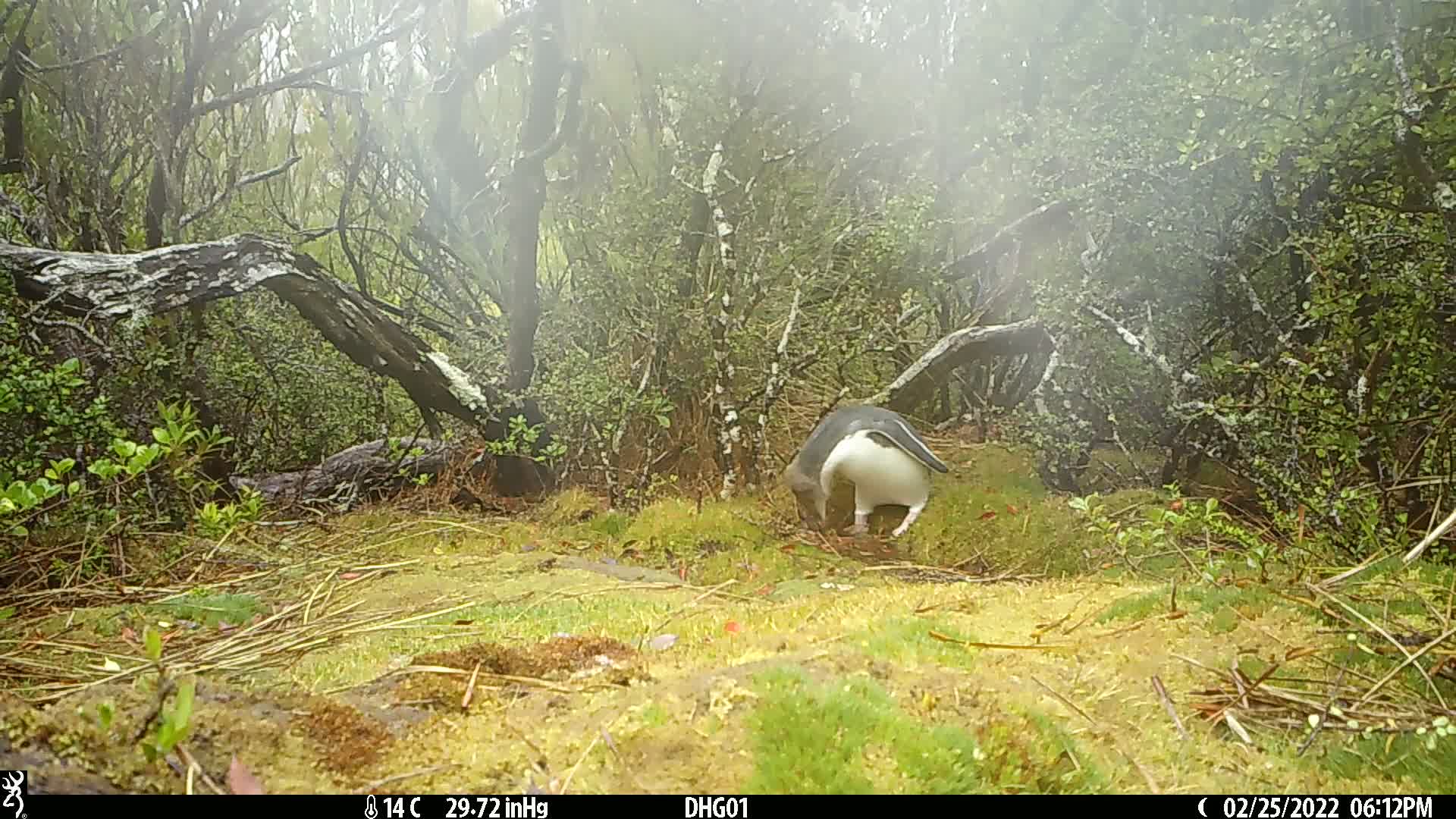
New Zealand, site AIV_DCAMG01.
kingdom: Animalia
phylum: Chordata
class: Aves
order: Sphenisciformes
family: Spheniscidae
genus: Megadyptes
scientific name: Megadyptes antipodes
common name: yellow-eyed penguin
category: yellow eyed penguin